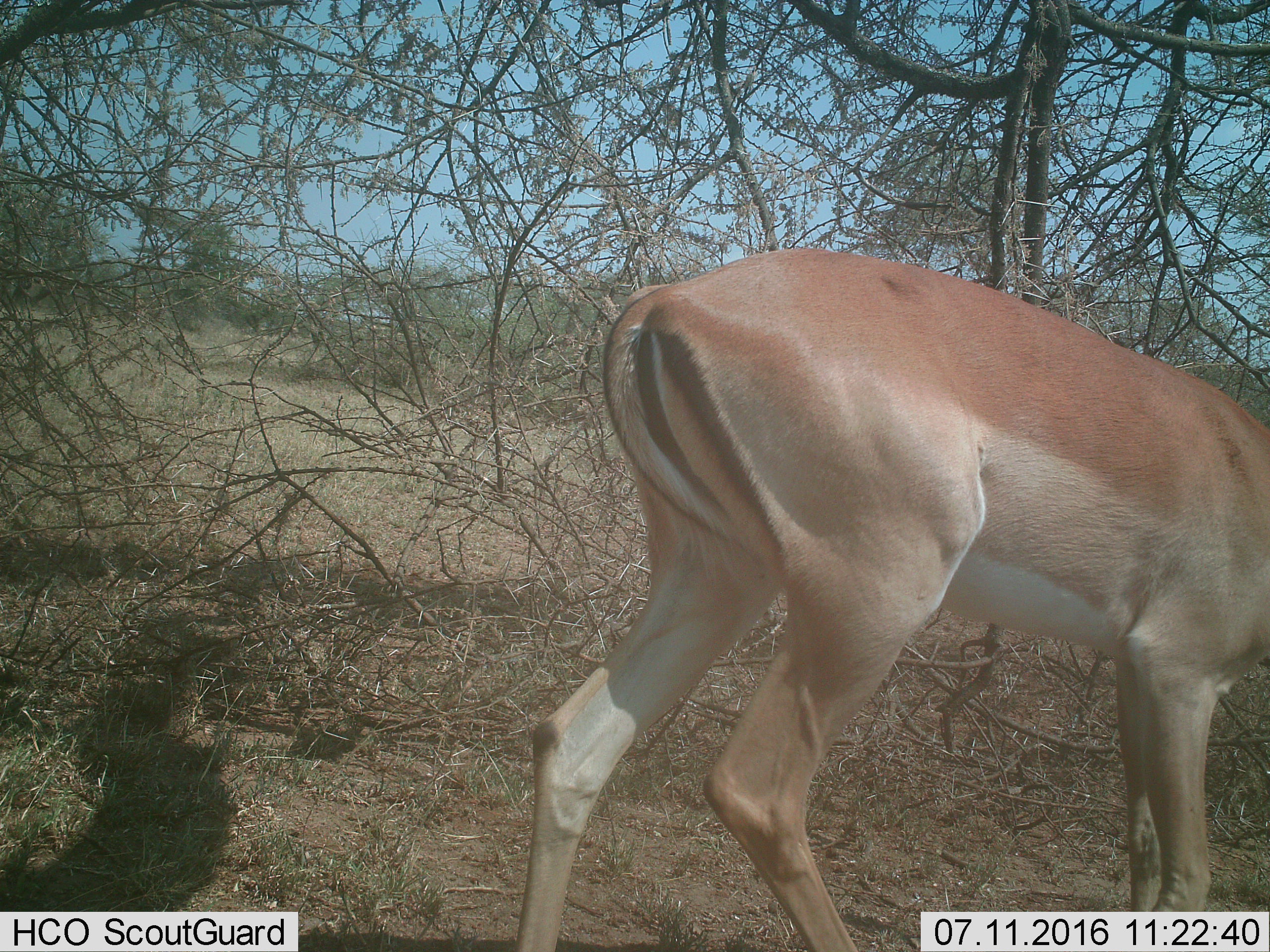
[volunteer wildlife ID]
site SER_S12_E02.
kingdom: Animalia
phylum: Chordata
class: Mammalia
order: Artiodactyla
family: Bovidae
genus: Aepyceros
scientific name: Aepyceros melampus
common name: impala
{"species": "impala (Aepyceros melampus)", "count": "1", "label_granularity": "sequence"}